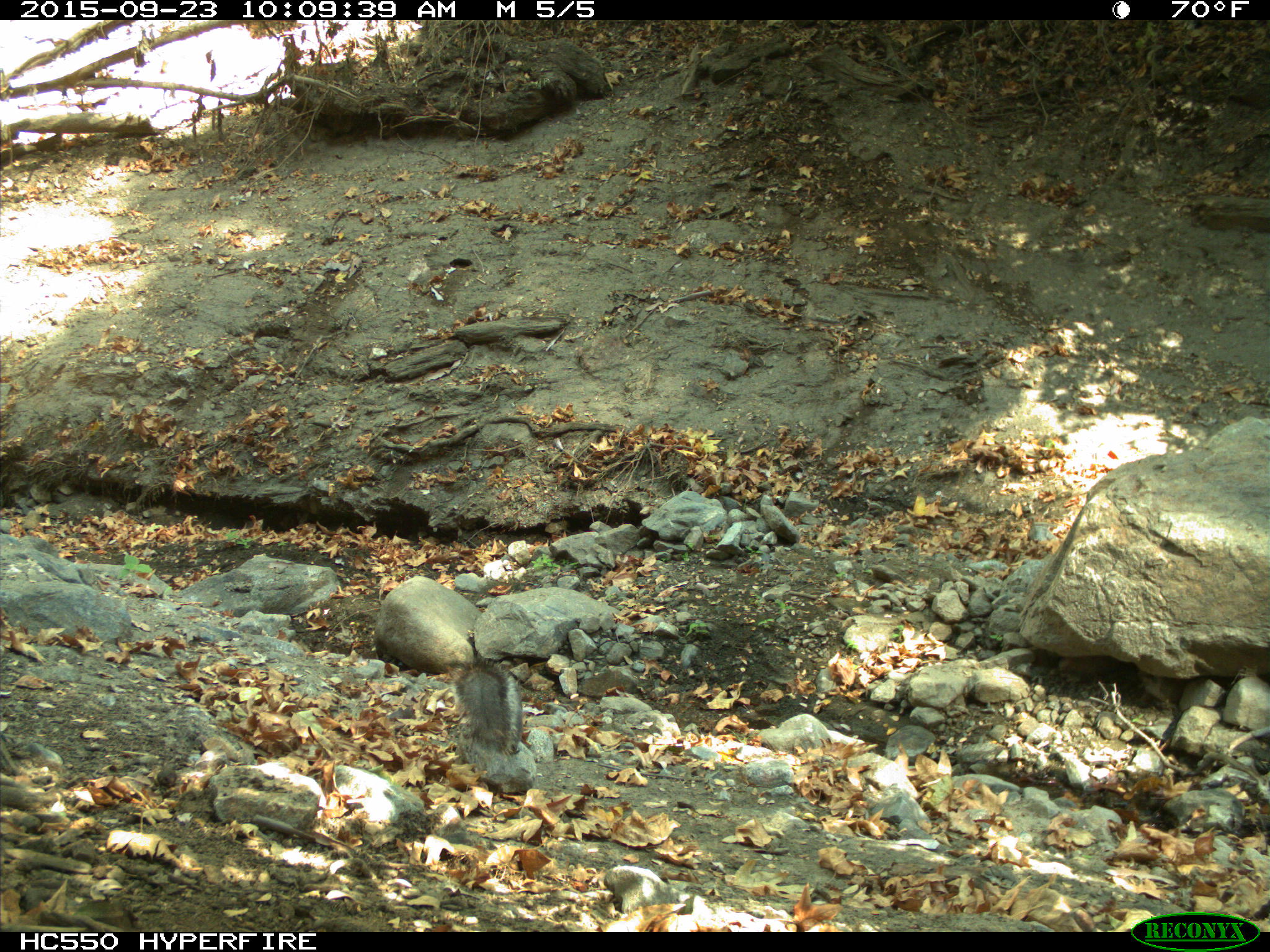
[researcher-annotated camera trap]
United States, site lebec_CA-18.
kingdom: Animalia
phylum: Chordata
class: Mammalia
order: Rodentia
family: Sciuridae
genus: Sciurus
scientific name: Sciurus carolinensis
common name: eastern gray squirrel